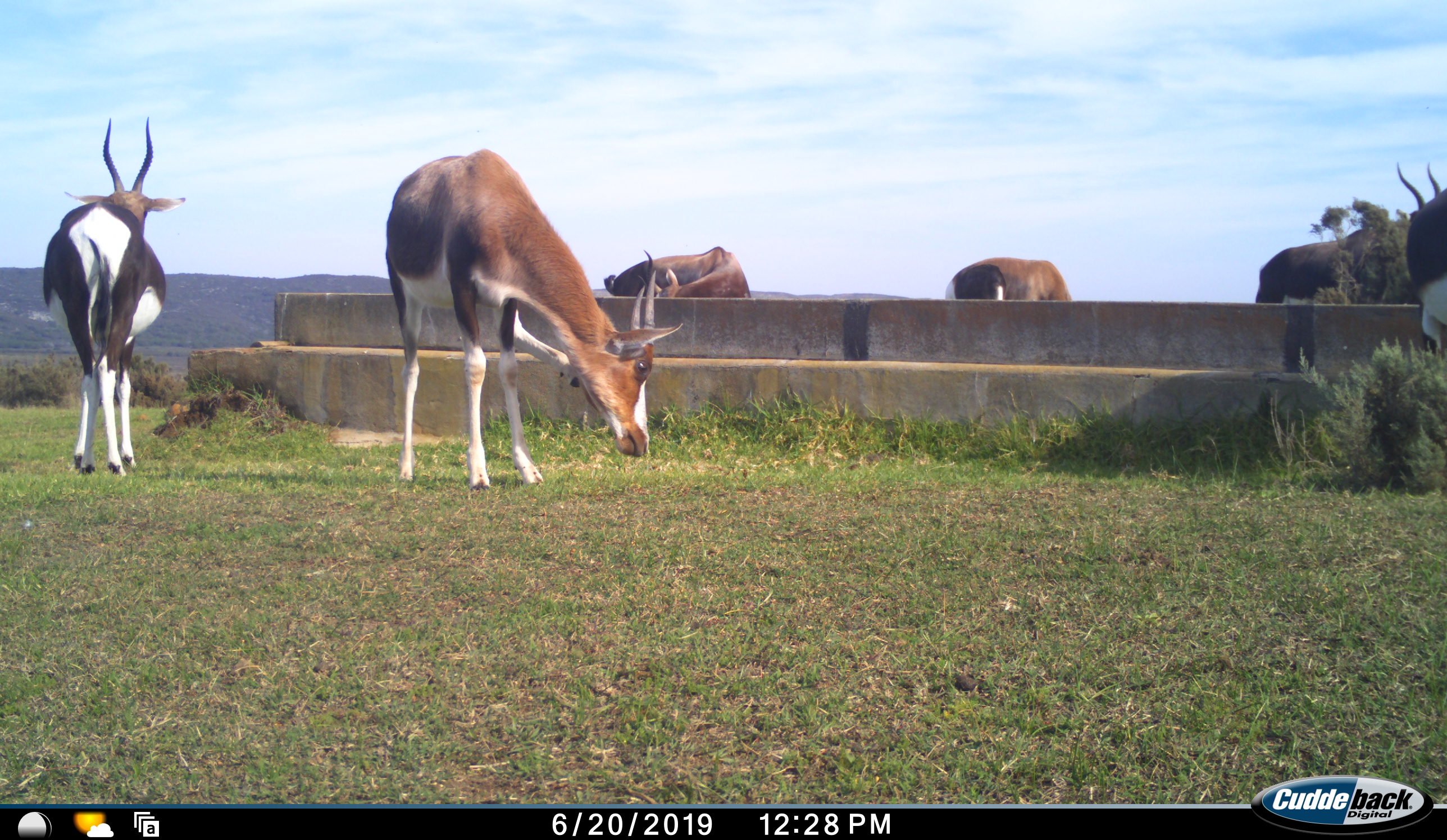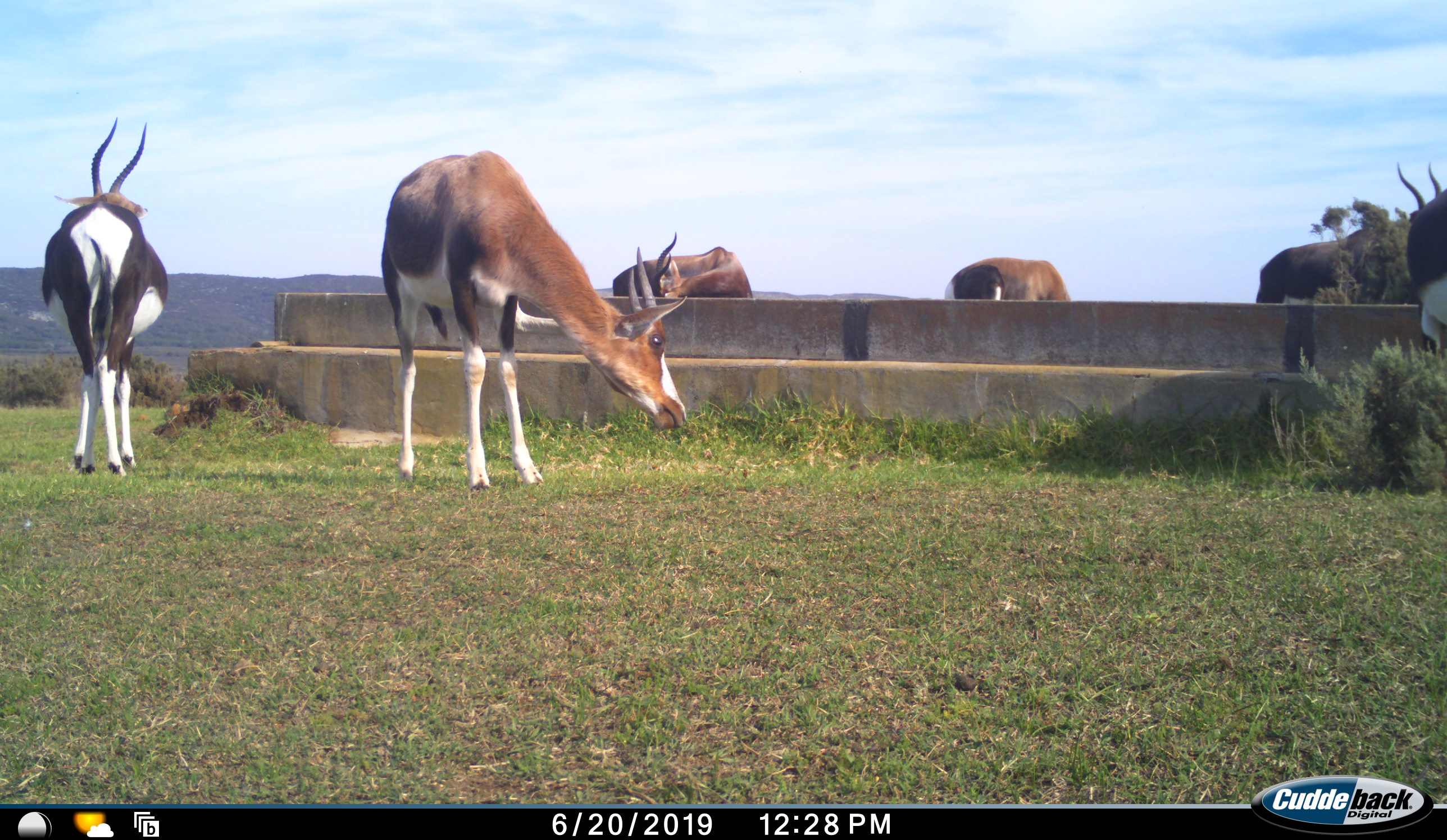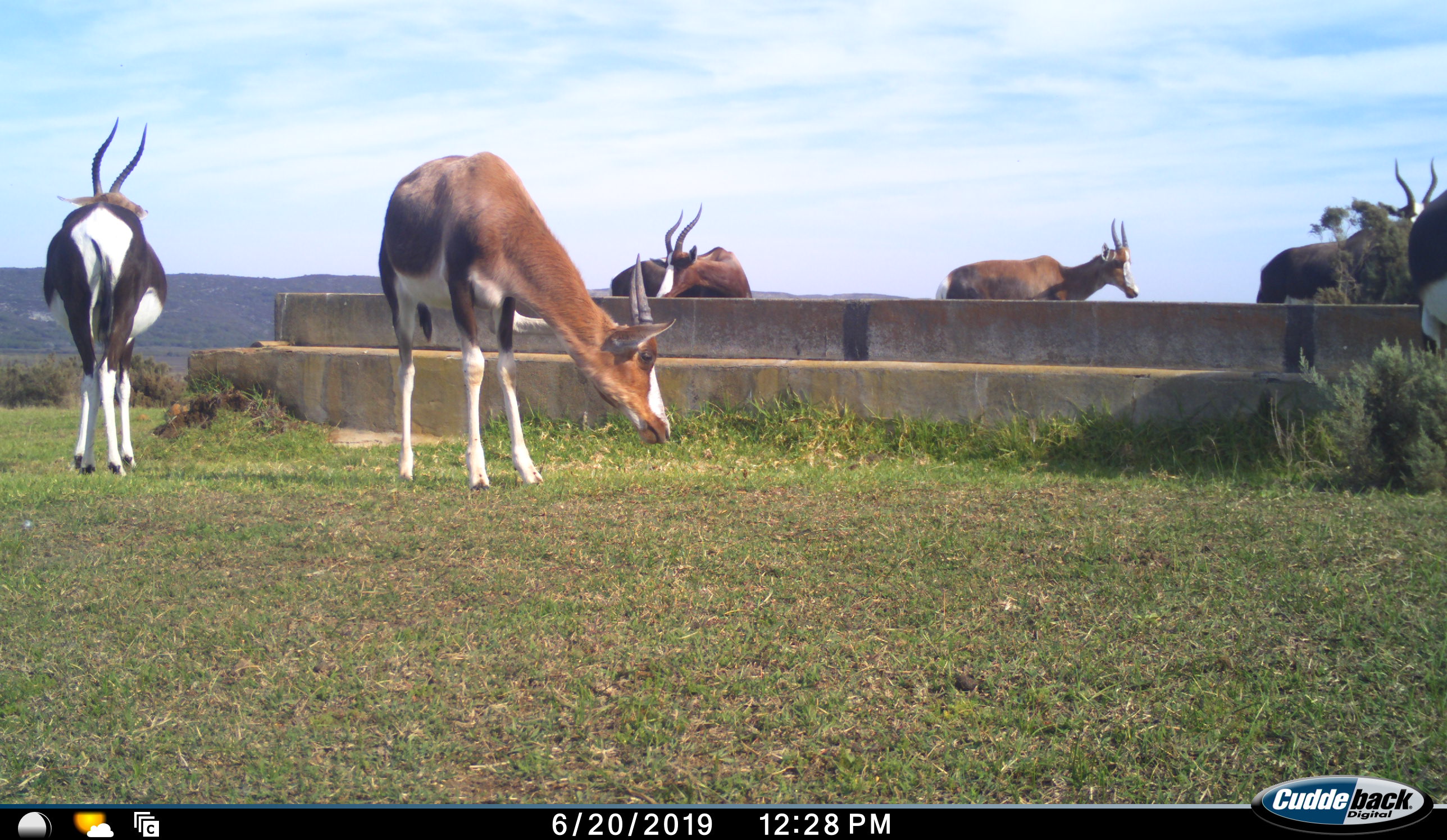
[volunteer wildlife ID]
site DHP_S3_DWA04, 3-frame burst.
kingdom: Animalia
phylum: Chordata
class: Mammalia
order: Artiodactyla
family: Bovidae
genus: Damaliscus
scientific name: Damaliscus pygargus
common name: bontebok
Bontebok (Damaliscus pygargus), count 6. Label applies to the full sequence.